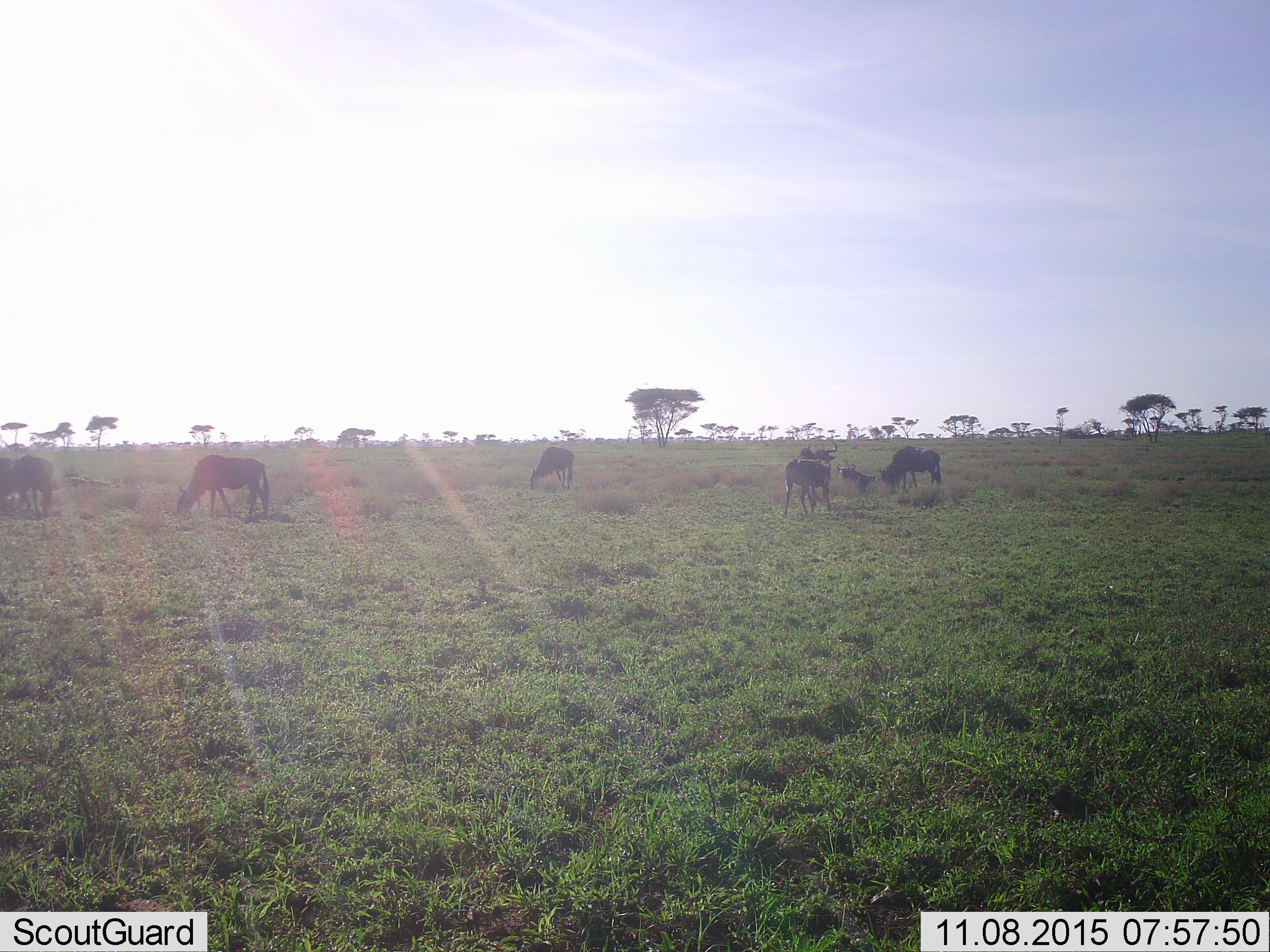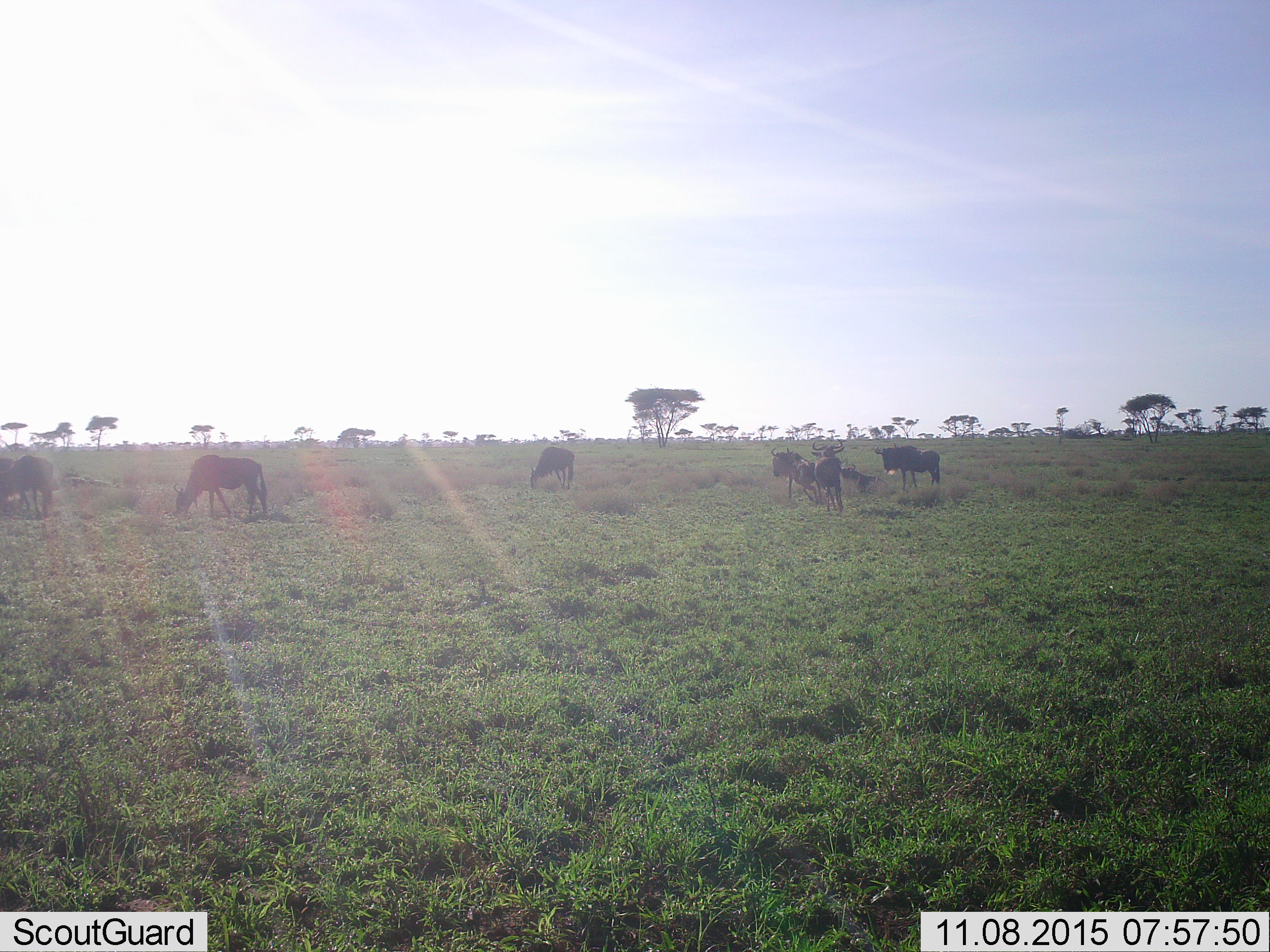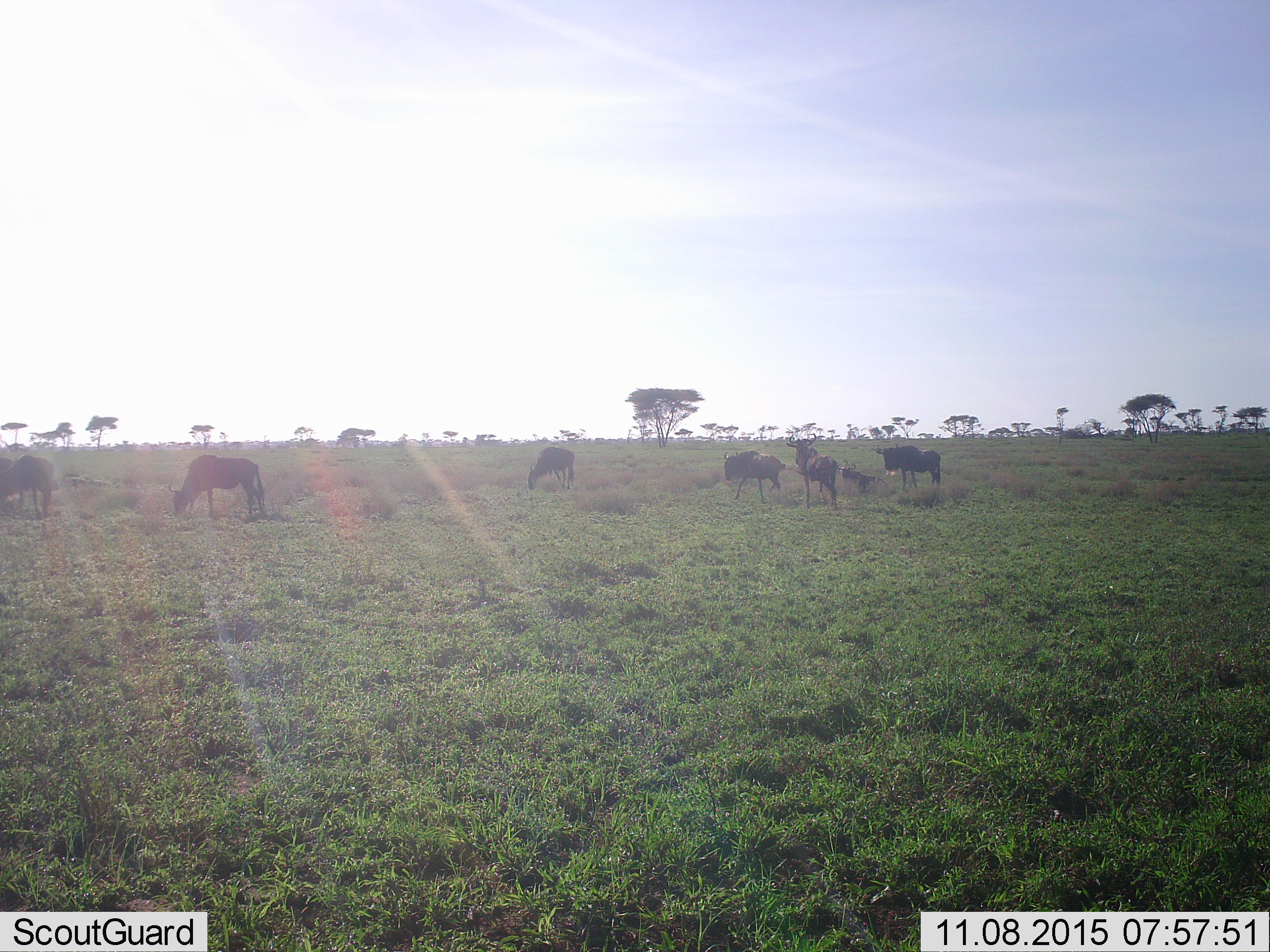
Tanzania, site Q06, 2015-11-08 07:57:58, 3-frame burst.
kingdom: Animalia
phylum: Chordata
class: Mammalia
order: Artiodactyla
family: Bovidae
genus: Connochaetes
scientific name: Connochaetes taurinus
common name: blue wildebeest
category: wildebeest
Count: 7.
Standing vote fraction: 40%.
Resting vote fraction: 40%.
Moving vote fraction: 40%.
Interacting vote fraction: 0%.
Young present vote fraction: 0%.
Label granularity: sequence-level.